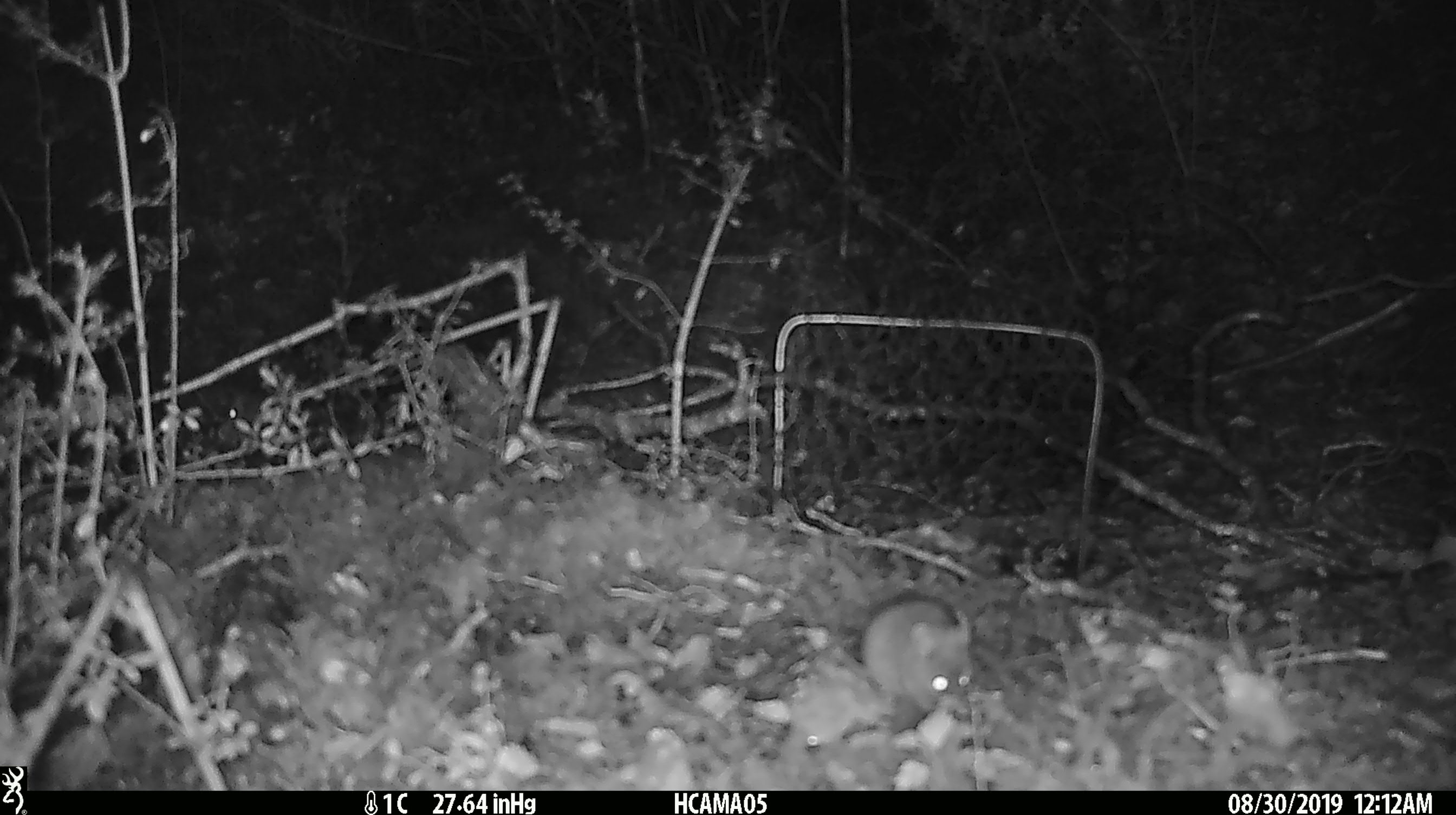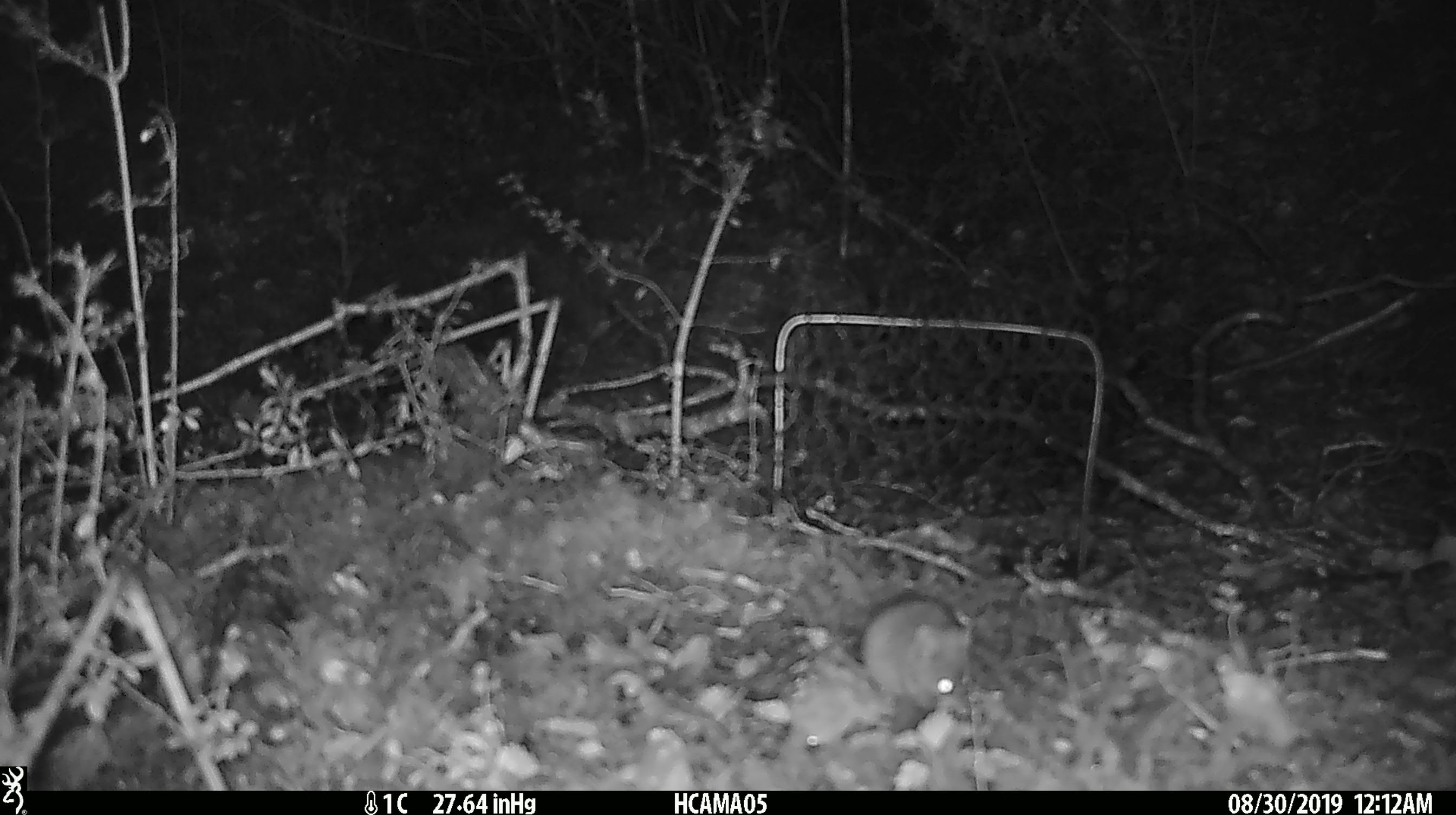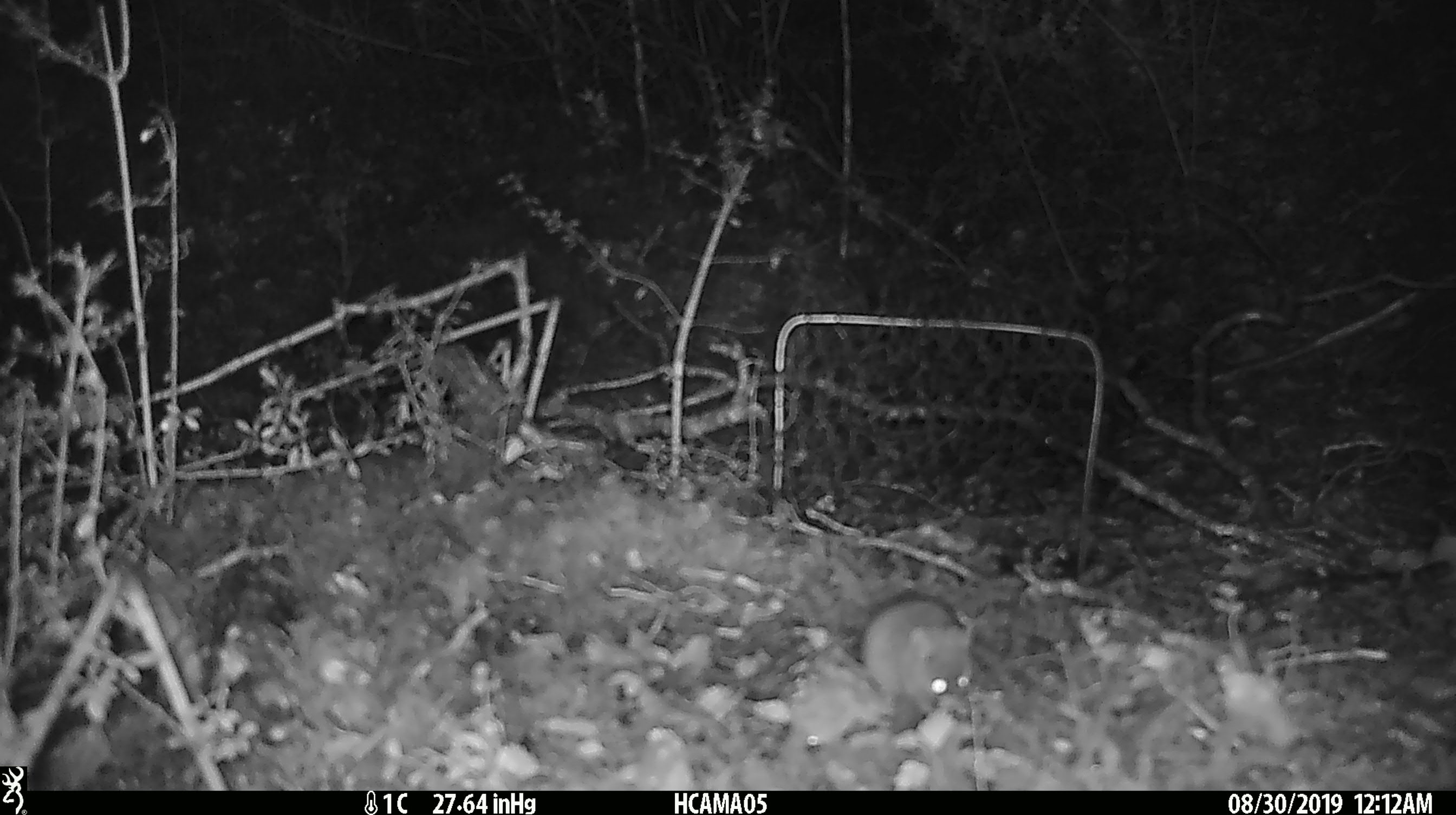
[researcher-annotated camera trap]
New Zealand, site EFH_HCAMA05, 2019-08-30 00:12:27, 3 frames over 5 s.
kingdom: Animalia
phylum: Chordata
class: Mammalia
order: Rodentia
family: Muridae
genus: Mus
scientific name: Mus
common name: mouse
Mouse (Mus).